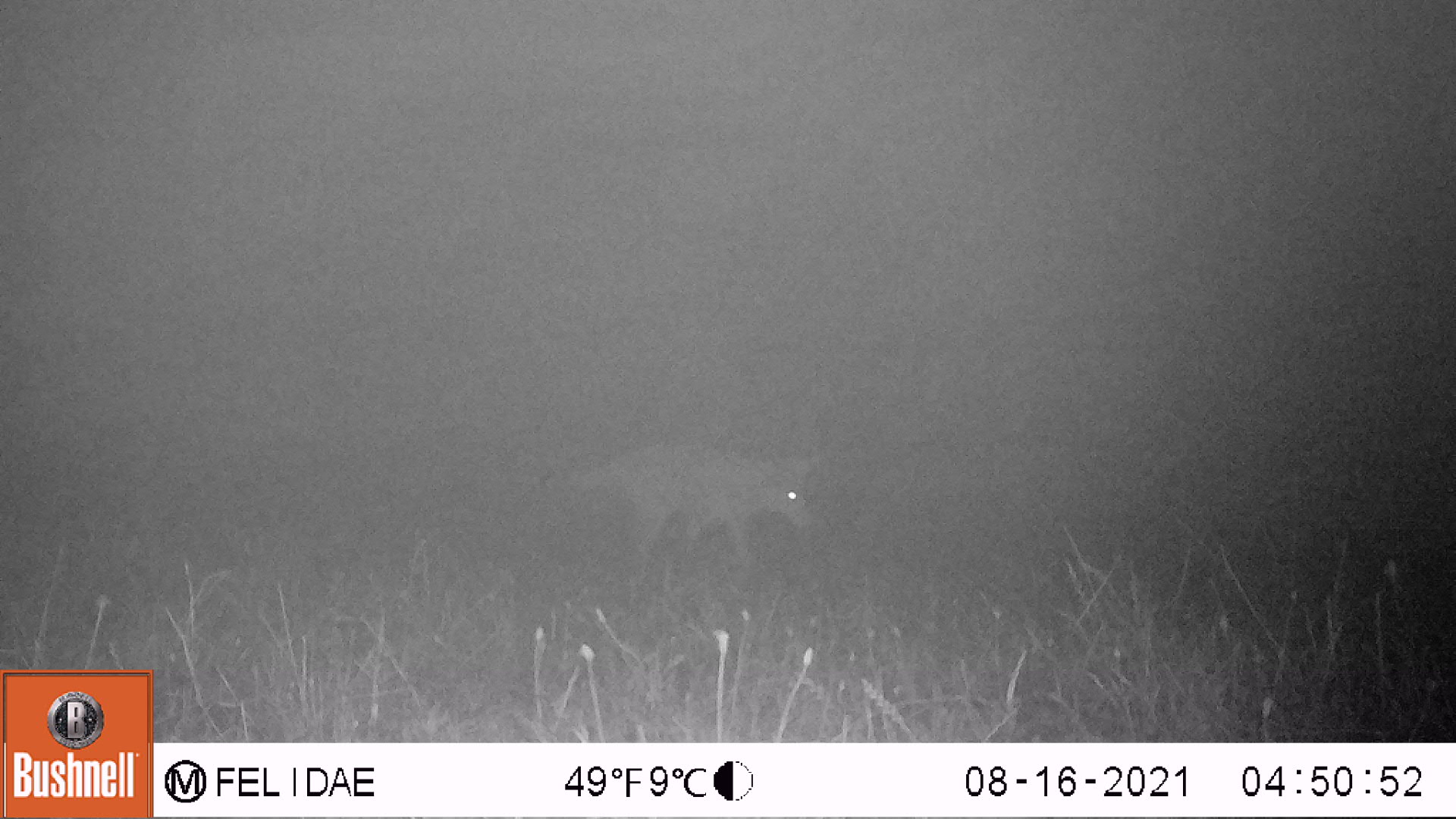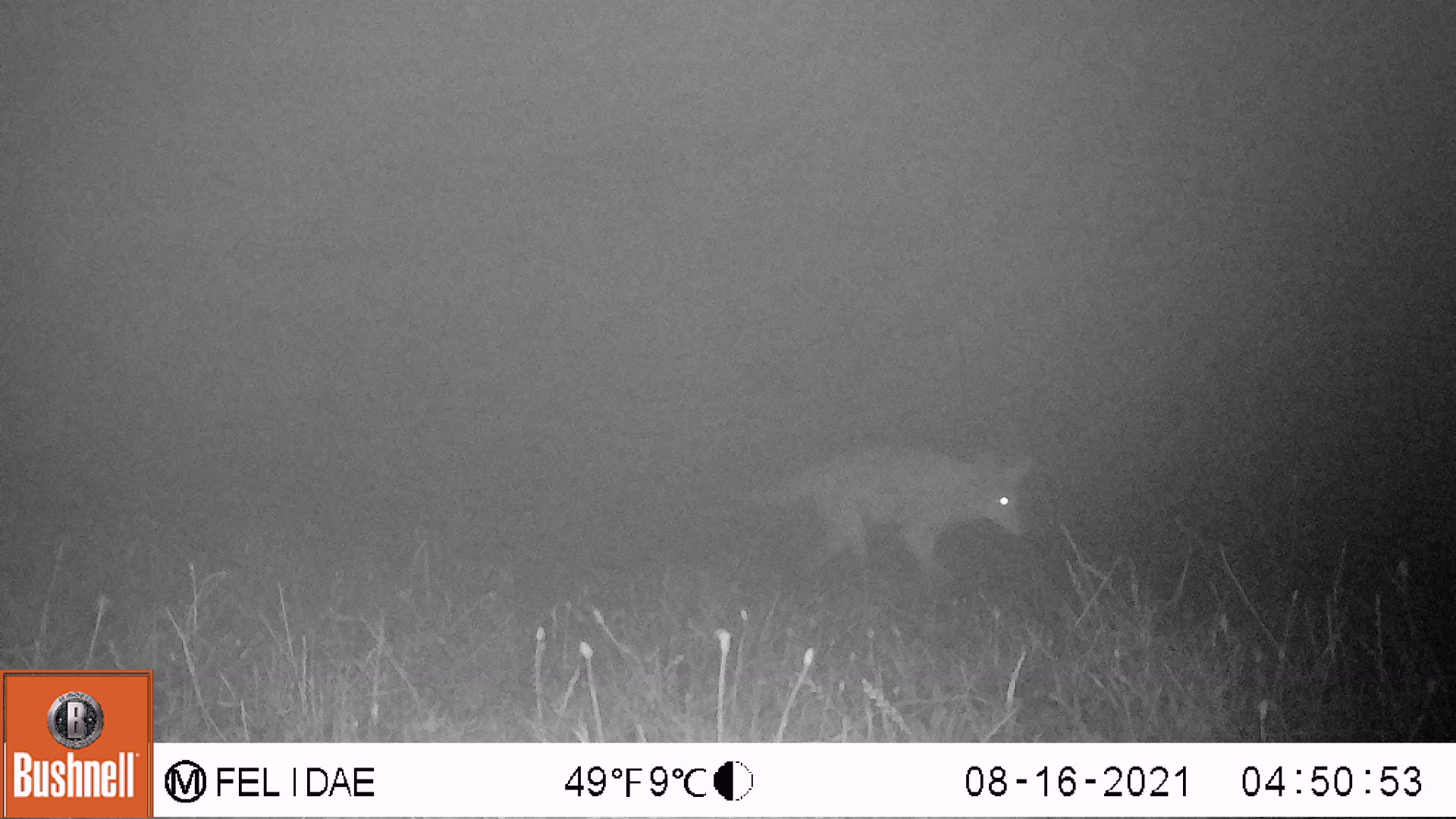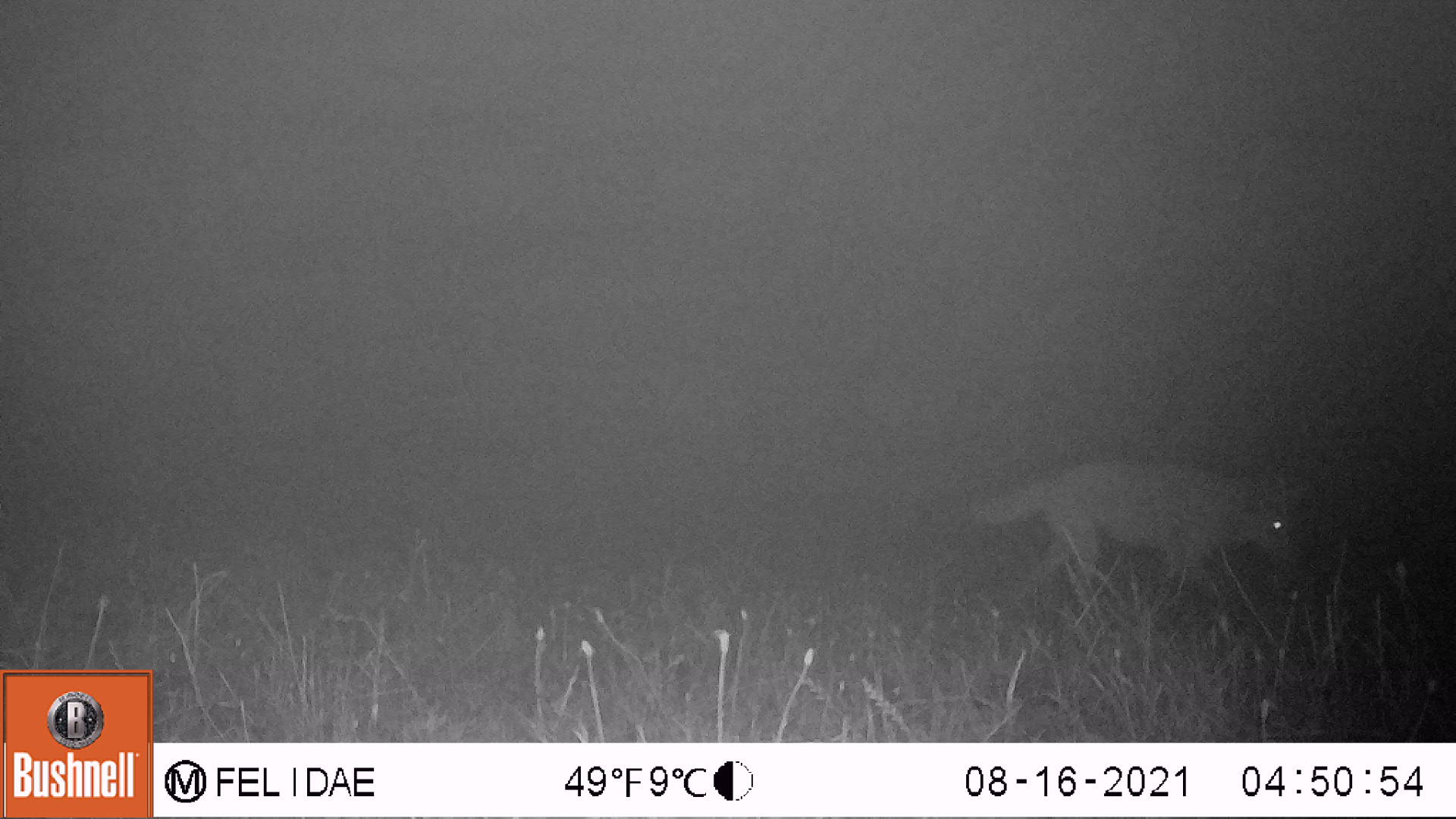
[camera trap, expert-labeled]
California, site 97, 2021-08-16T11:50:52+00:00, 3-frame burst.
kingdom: Animalia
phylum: Chordata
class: Mammalia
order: Carnivora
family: Canidae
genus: Canis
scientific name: Canis latrans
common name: coyote